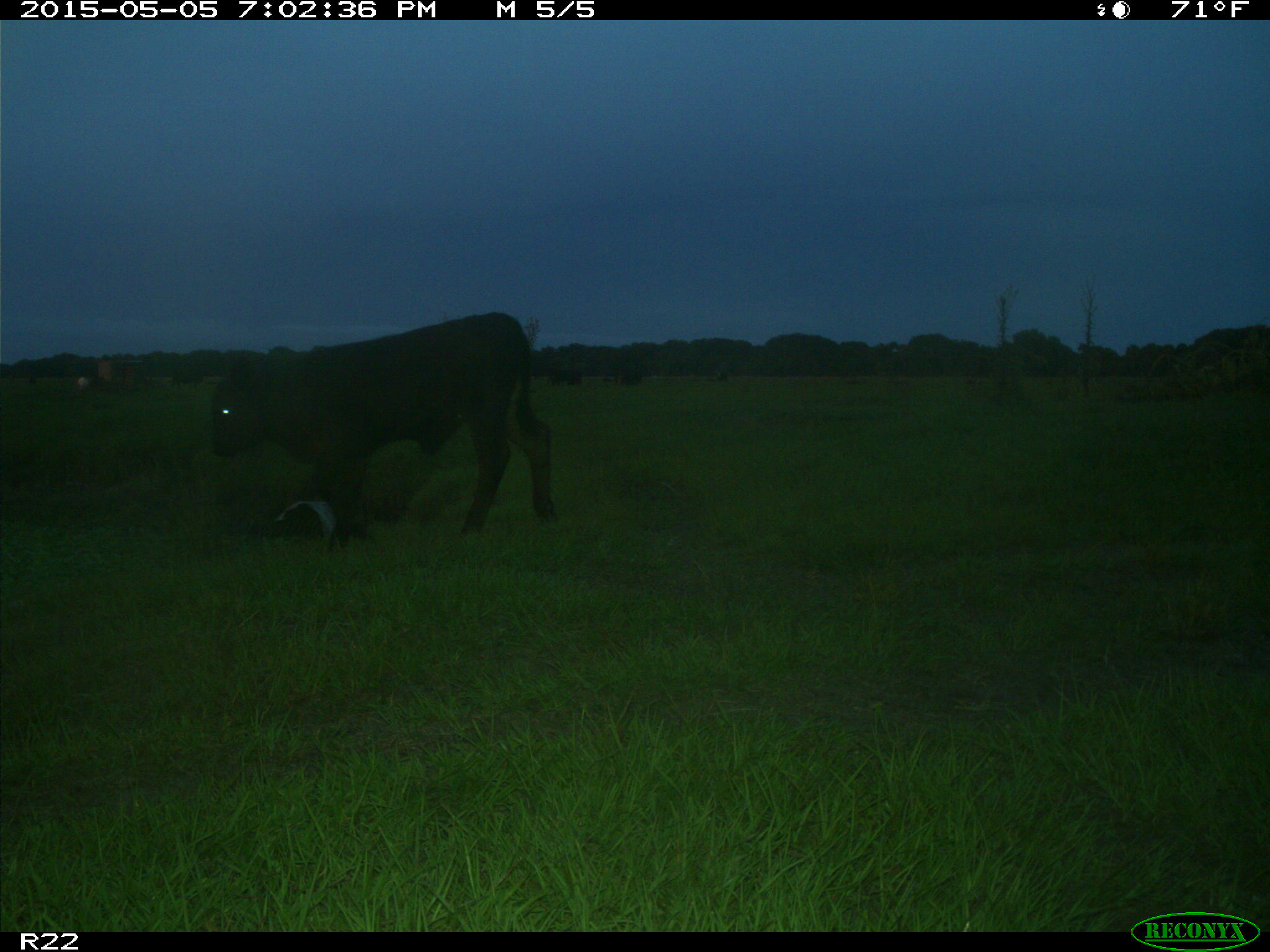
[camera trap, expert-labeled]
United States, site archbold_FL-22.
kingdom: Animalia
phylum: Chordata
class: Mammalia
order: Artiodactyla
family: Bovidae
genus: Bos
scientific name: Bos taurus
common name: domestic cow